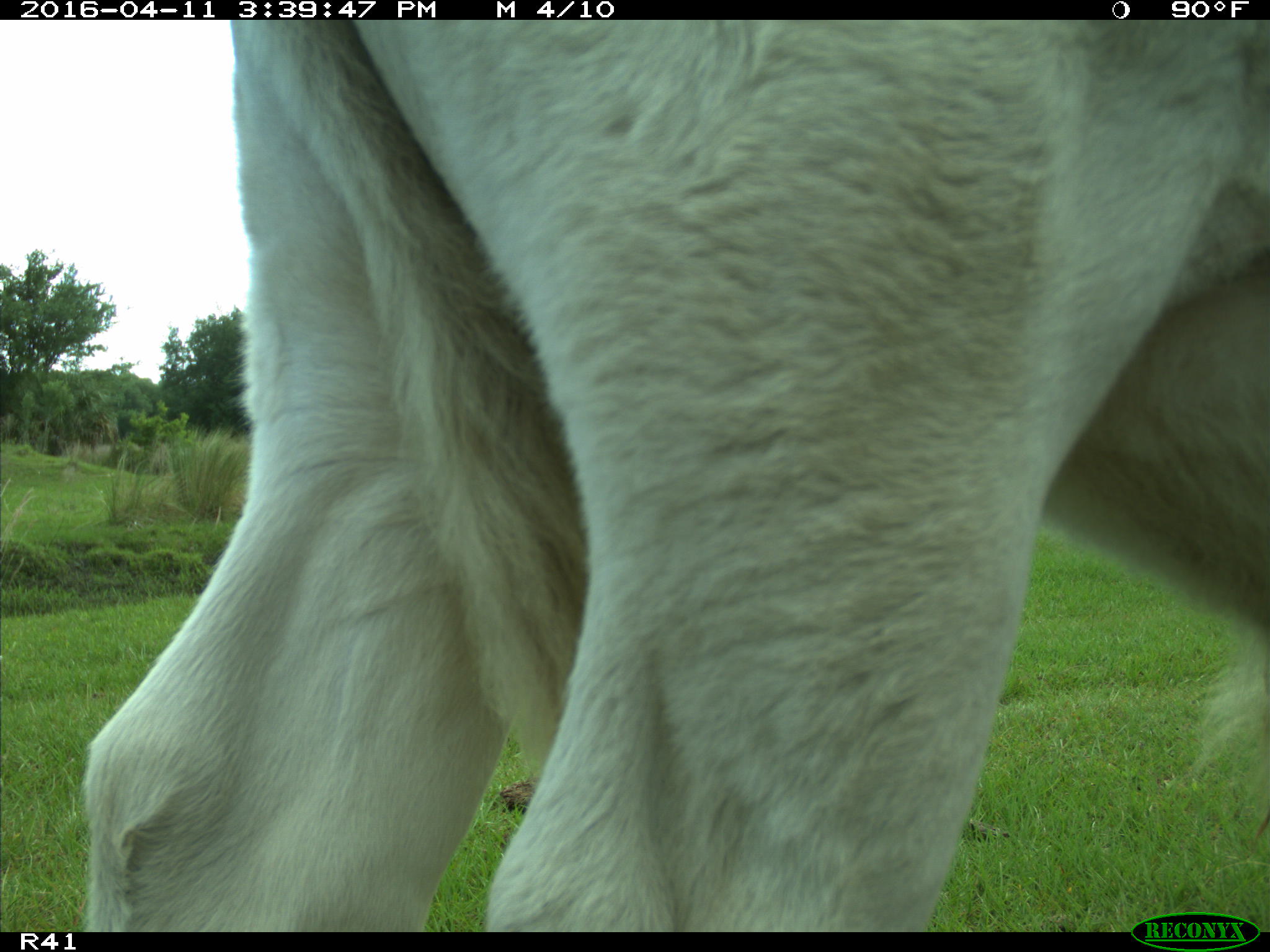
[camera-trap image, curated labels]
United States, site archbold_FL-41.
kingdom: Animalia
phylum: Chordata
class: Mammalia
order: Artiodactyla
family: Bovidae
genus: Bos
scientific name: Bos taurus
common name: domestic cow